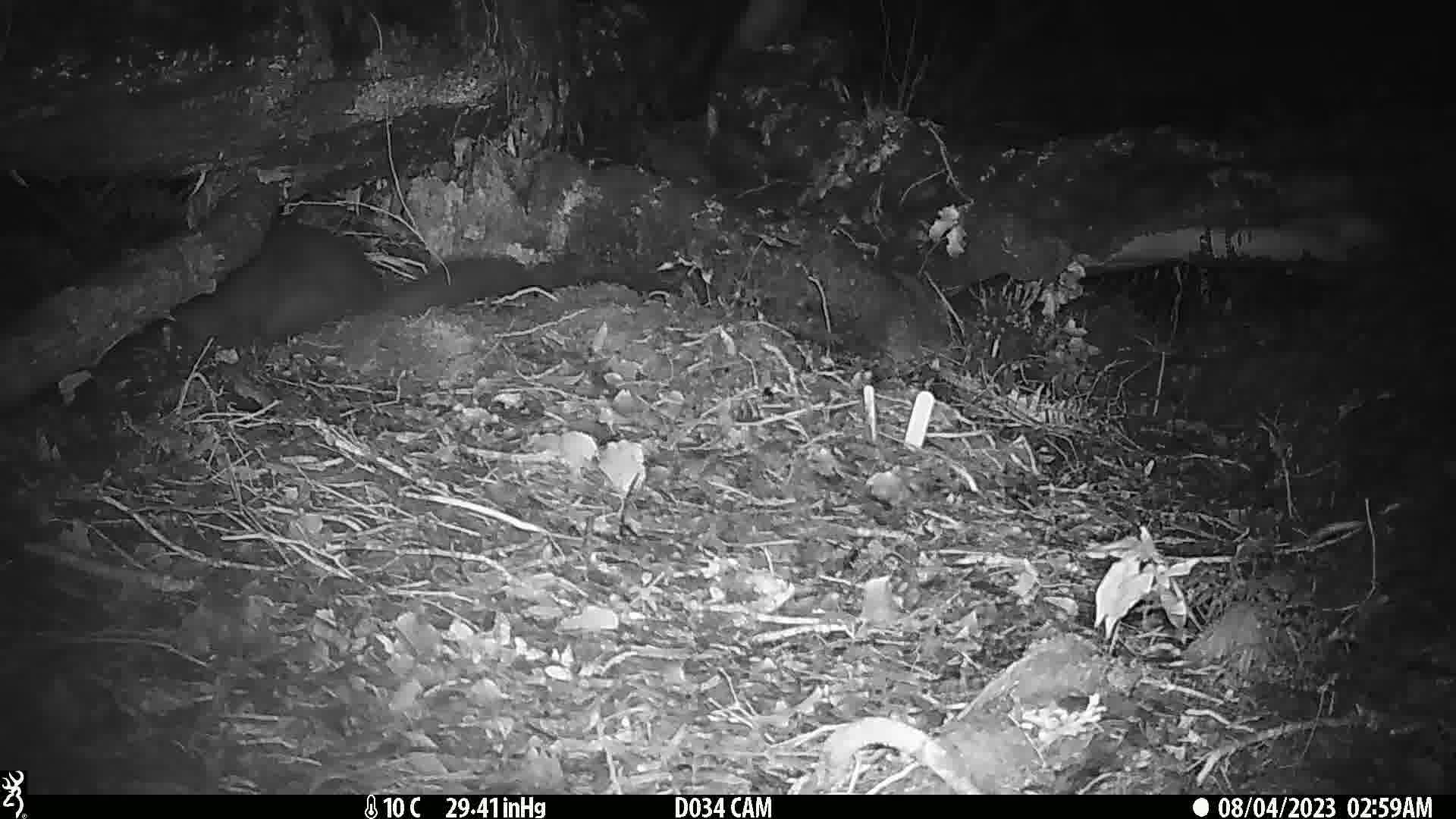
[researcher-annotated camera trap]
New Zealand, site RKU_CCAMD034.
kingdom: Animalia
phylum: Chordata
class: Mammalia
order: Diprotodontia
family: Phalangeridae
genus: Trichosurus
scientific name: Trichosurus vulpecula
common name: common brushtail possum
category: possum